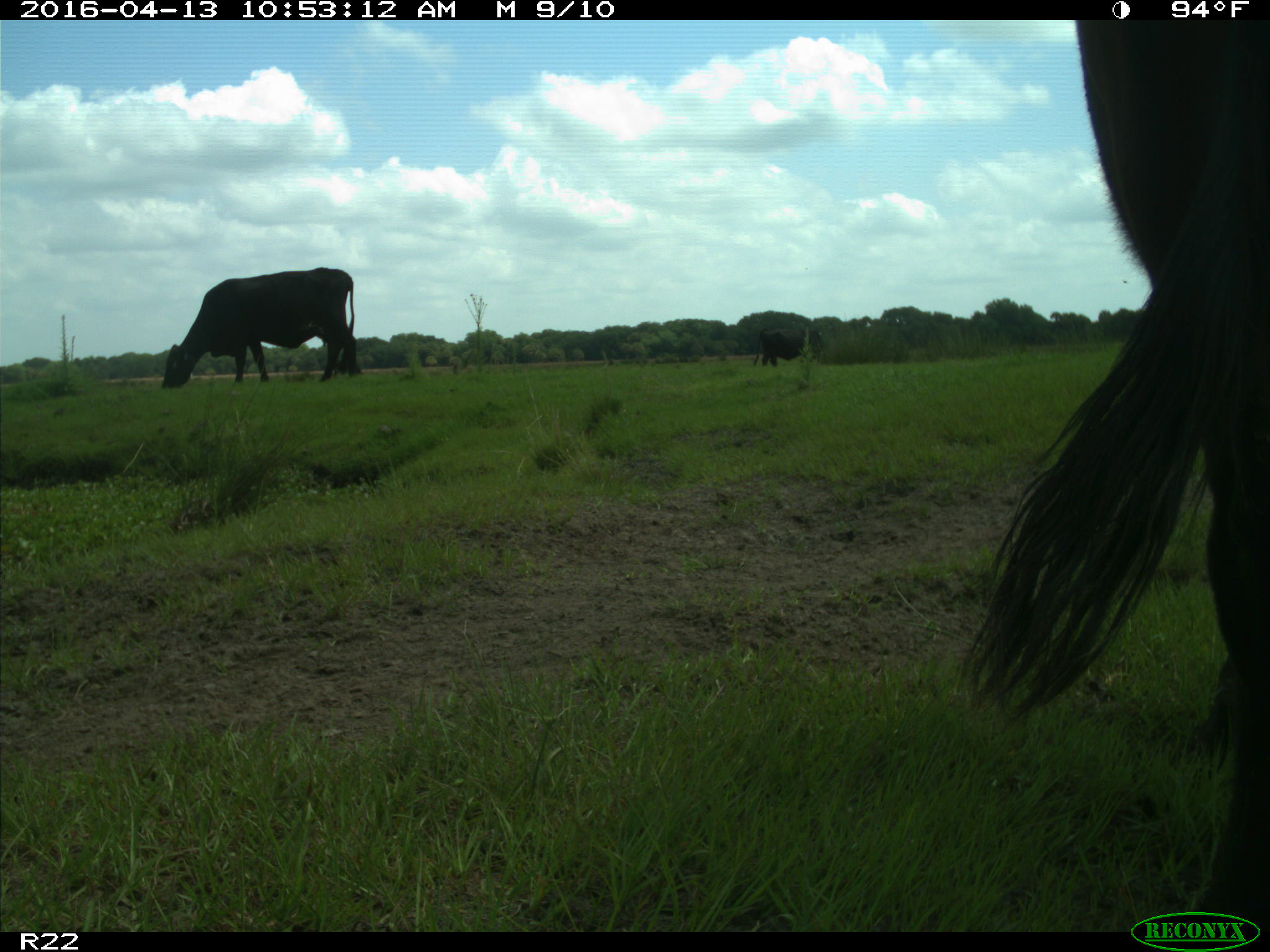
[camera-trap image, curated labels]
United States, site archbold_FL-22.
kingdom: Animalia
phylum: Chordata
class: Mammalia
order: Artiodactyla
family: Bovidae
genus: Bos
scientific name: Bos taurus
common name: domestic cow